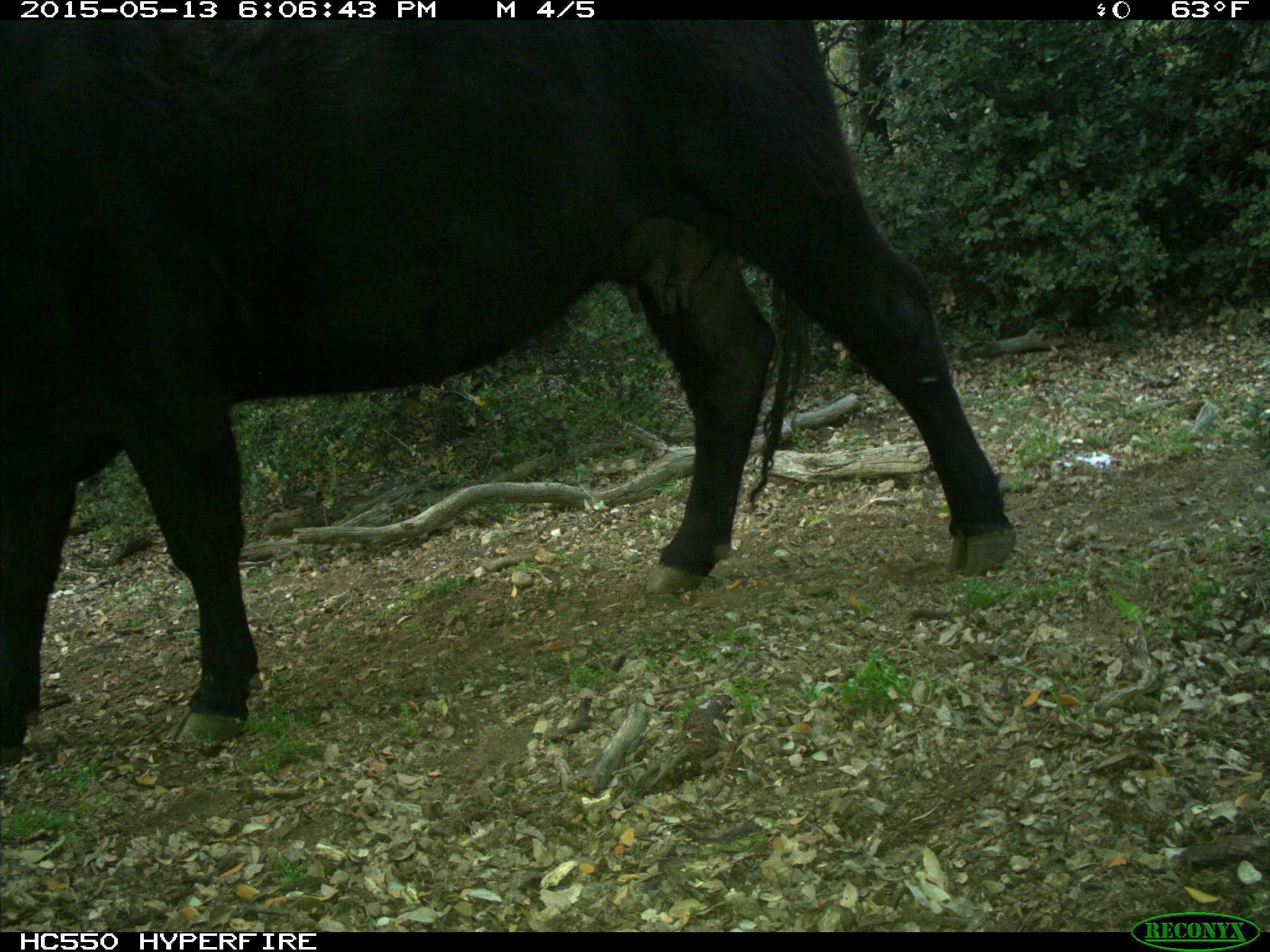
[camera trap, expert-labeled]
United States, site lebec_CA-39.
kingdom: Animalia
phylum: Chordata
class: Mammalia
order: Artiodactyla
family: Bovidae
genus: Bos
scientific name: Bos taurus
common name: domestic cow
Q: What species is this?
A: Bos taurus (domestic cow).